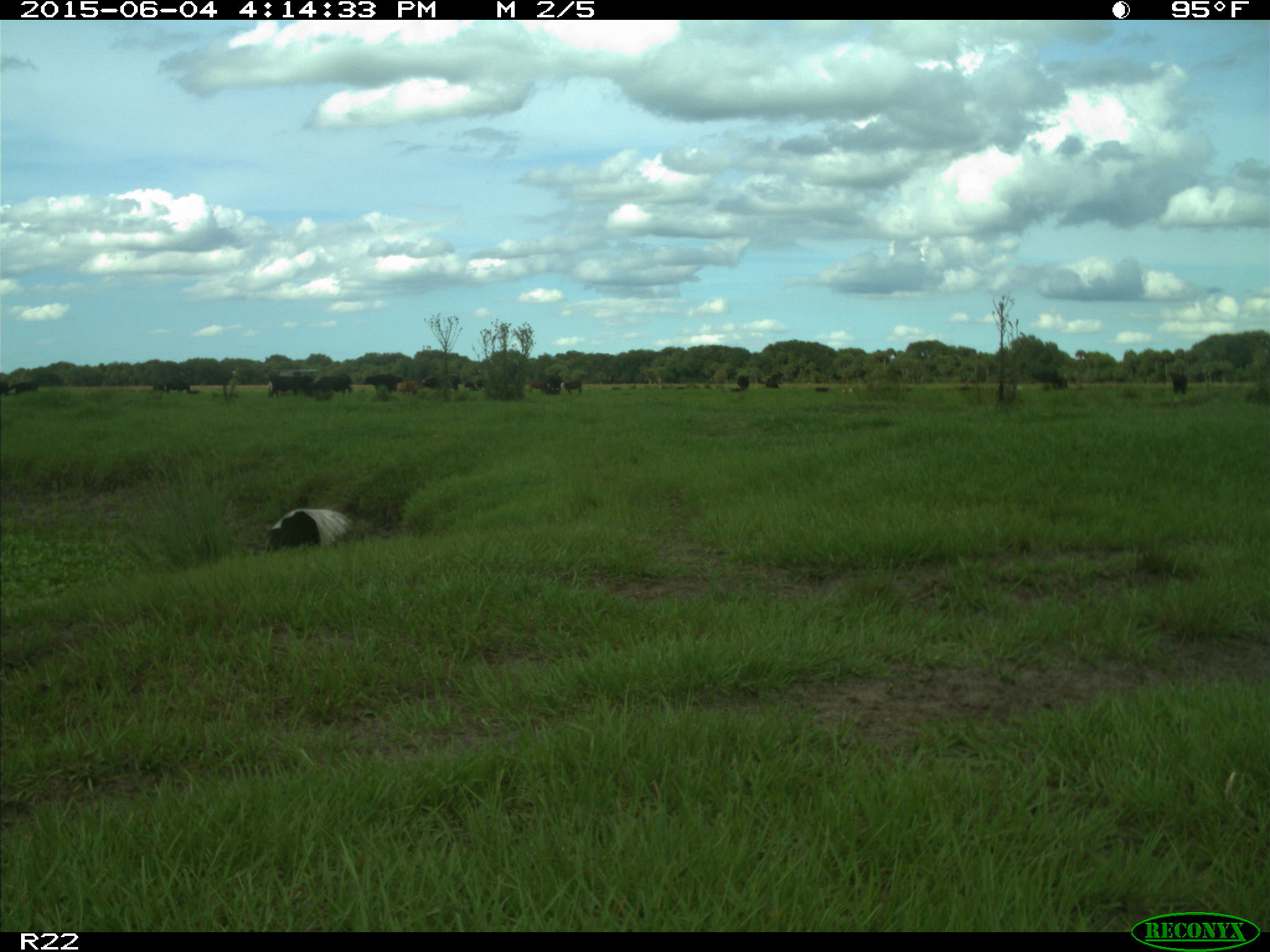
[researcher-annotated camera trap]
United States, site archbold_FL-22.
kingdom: Animalia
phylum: Chordata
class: Mammalia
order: Artiodactyla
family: Bovidae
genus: Bos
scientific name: Bos taurus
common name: domestic cow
Bos taurus (domestic cow).